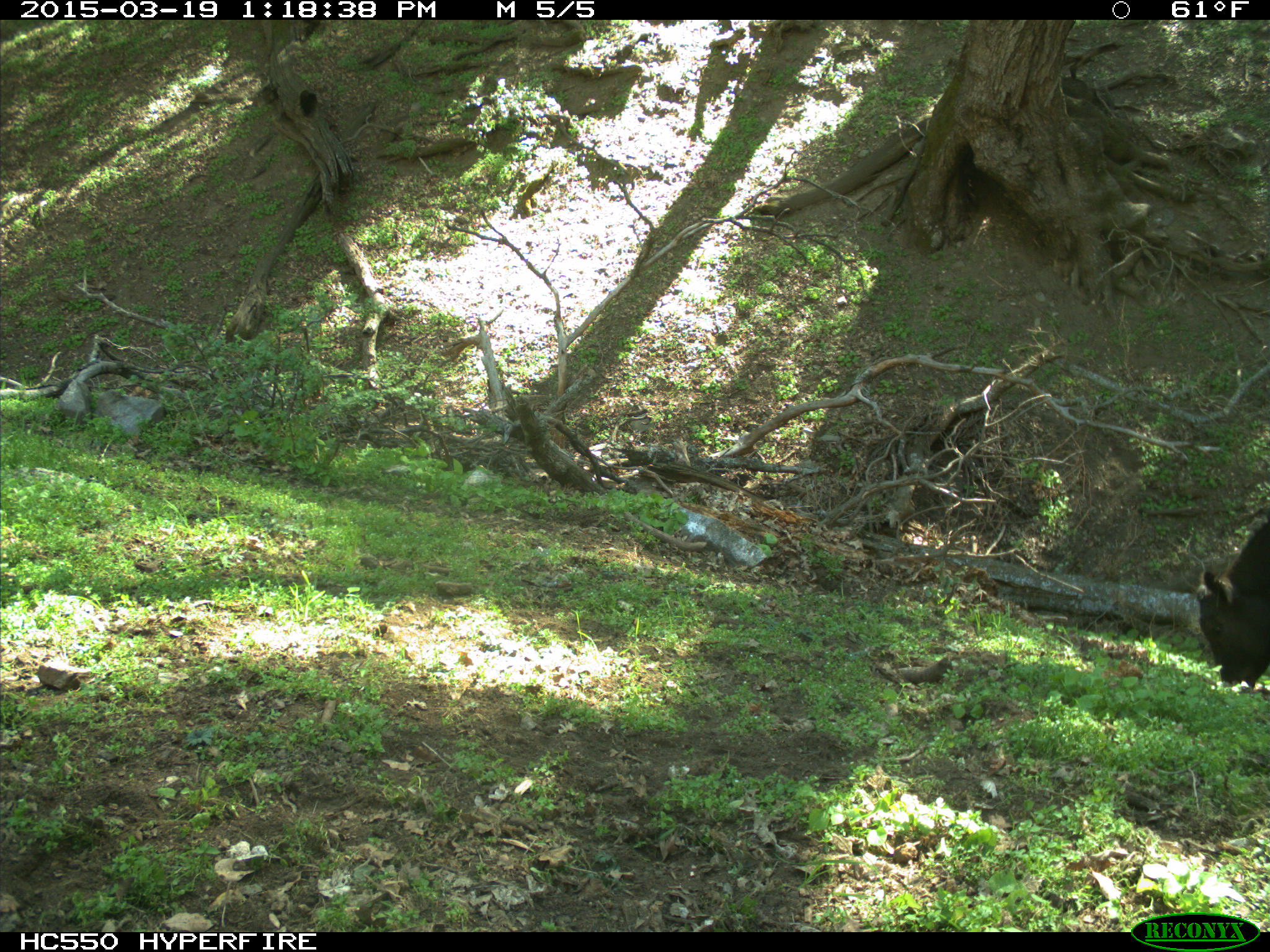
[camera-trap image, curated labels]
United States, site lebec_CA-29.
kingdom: Animalia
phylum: Chordata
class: Mammalia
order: Artiodactyla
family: Bovidae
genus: Bos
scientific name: Bos taurus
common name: domestic cow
Bos taurus (domestic cow).